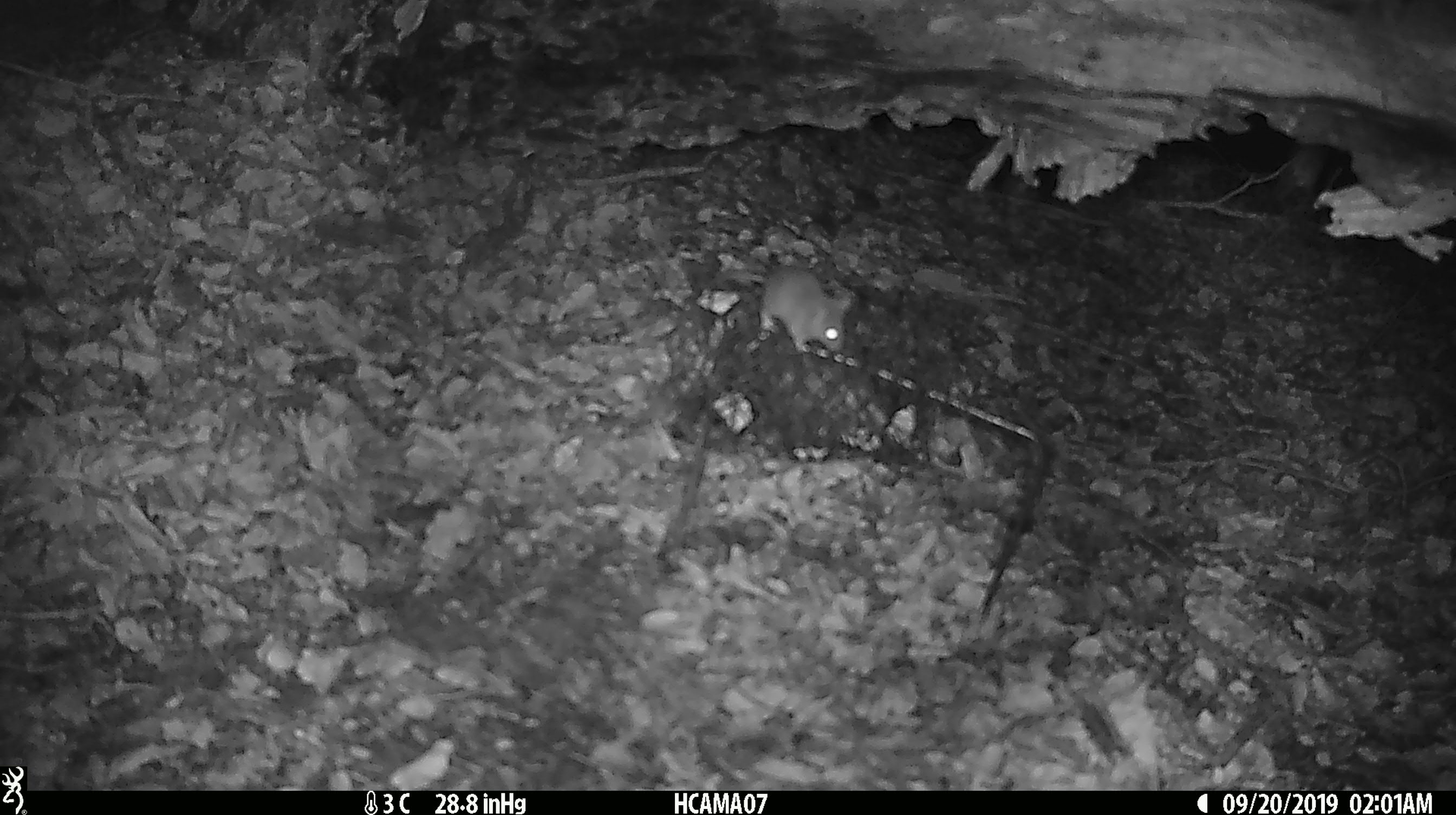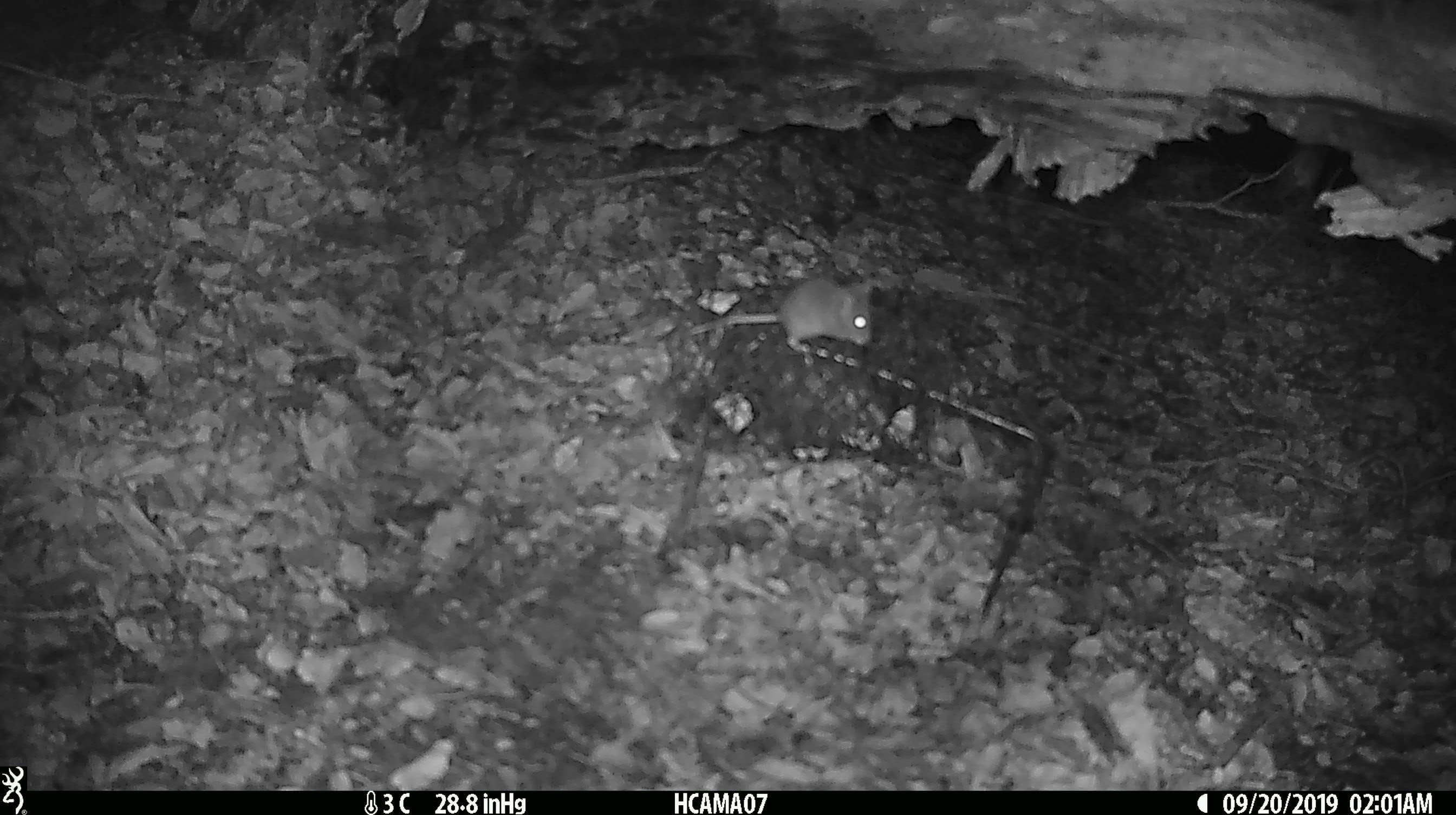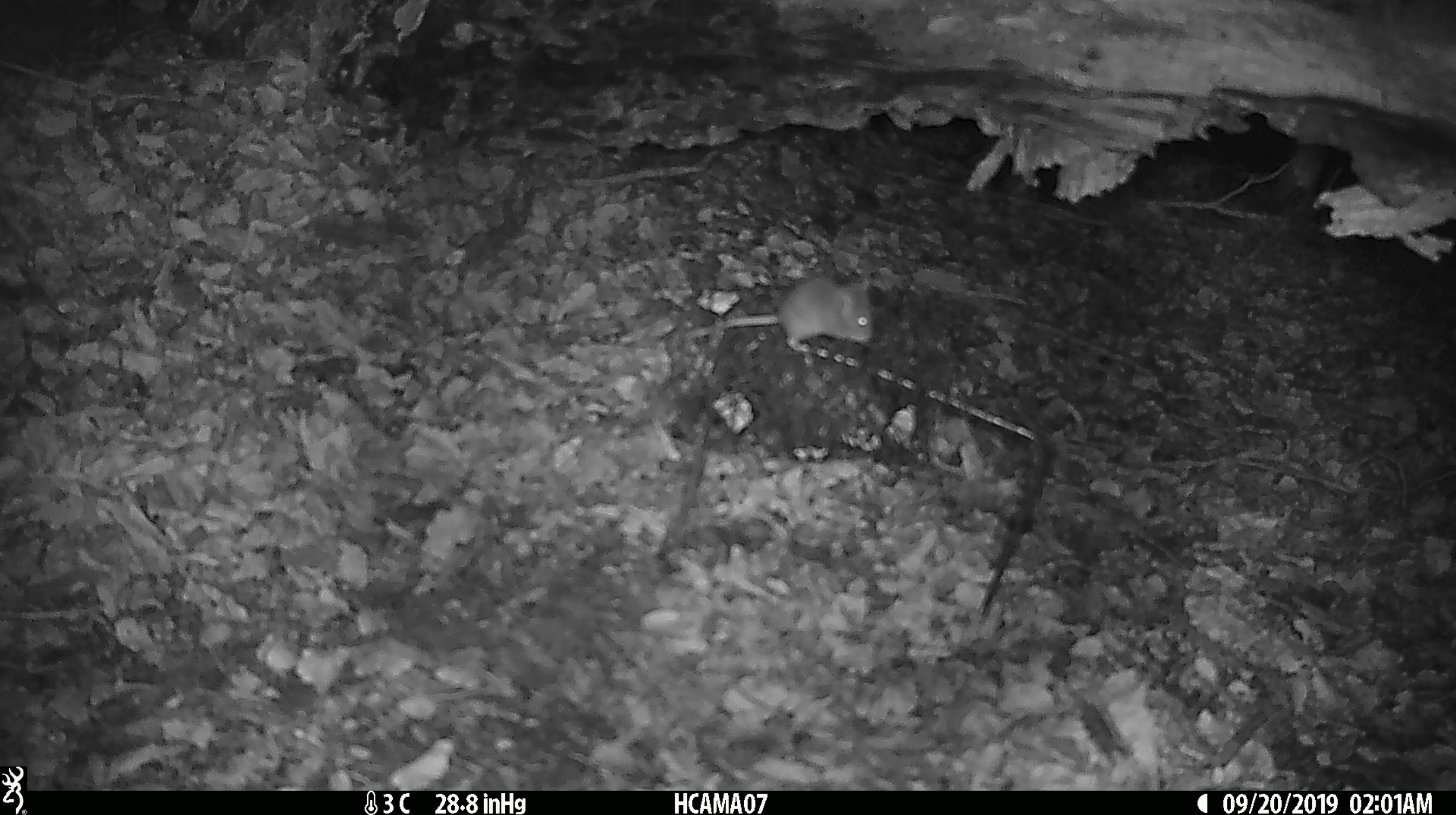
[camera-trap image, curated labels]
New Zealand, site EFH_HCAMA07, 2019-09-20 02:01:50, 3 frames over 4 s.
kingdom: Animalia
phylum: Chordata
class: Mammalia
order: Rodentia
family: Muridae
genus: Mus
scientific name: Mus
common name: mouse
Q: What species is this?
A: Mouse (Mus).